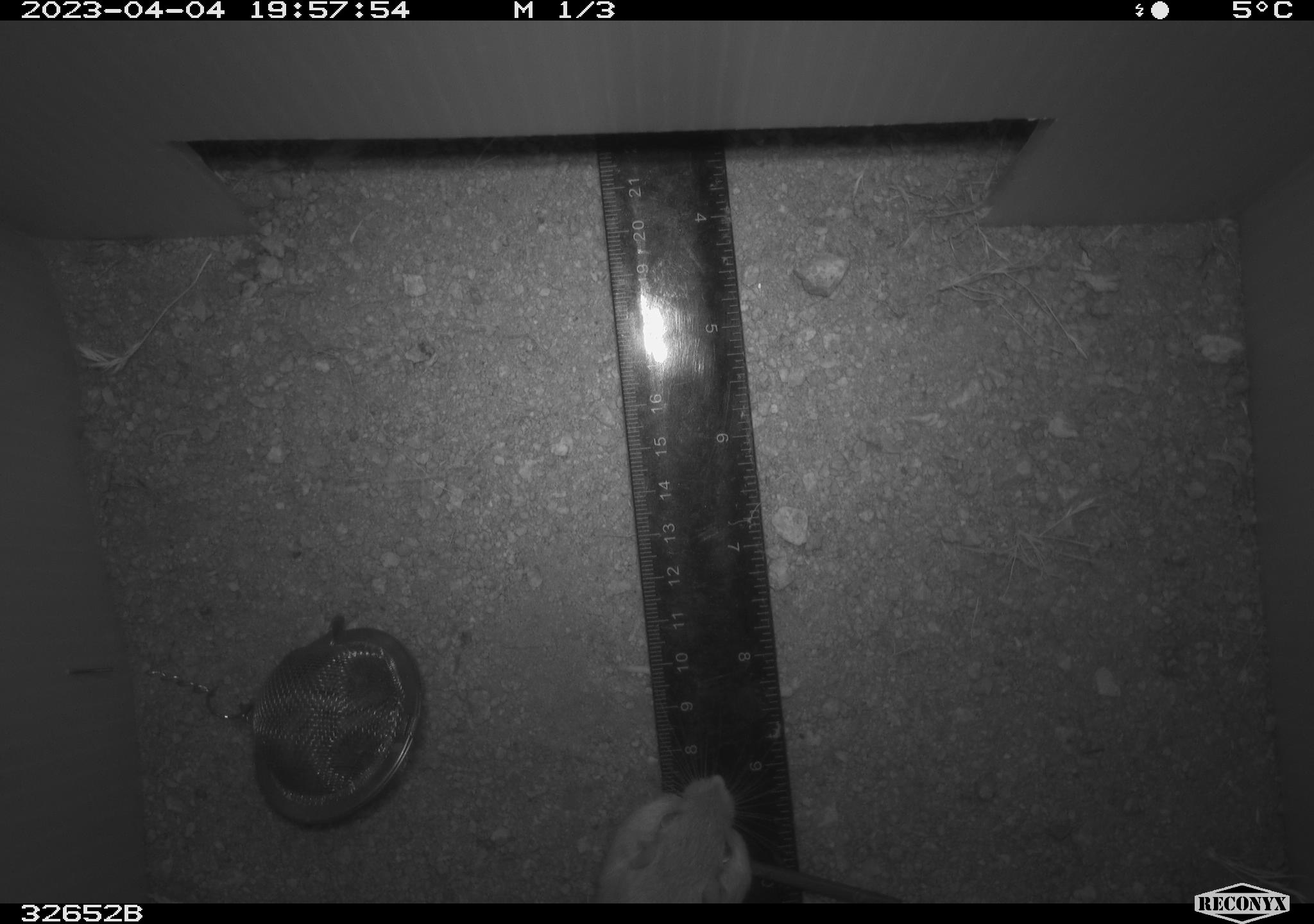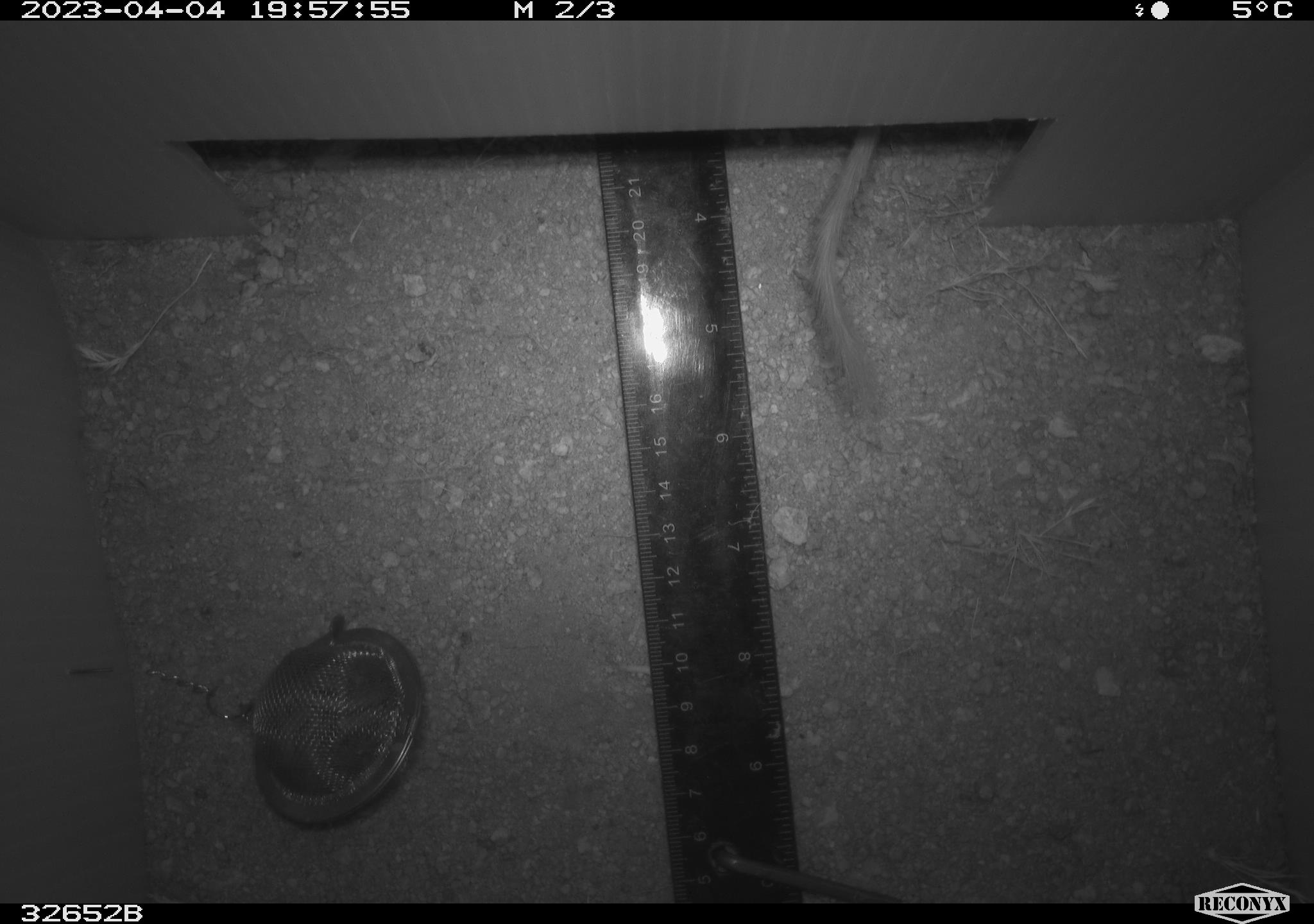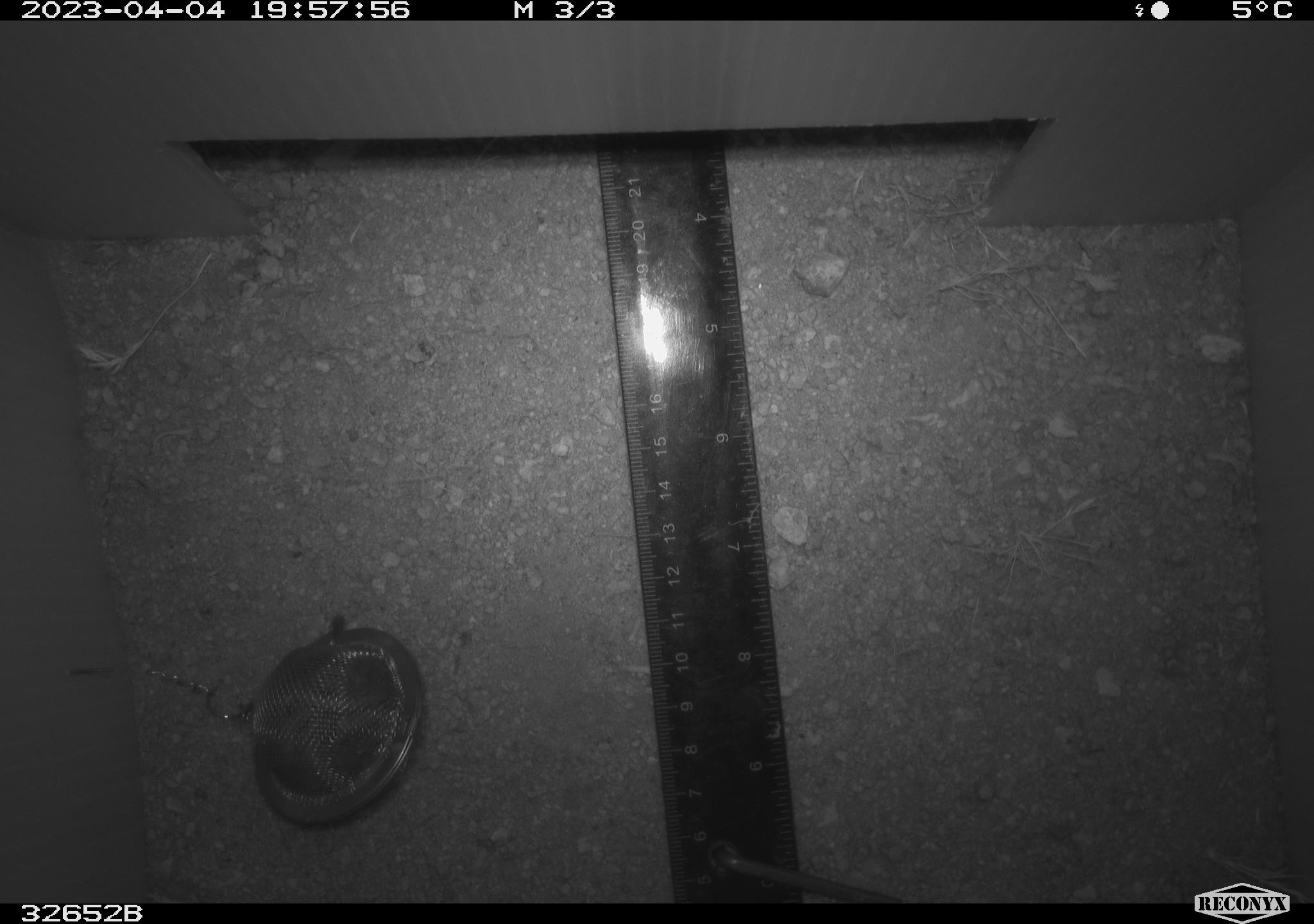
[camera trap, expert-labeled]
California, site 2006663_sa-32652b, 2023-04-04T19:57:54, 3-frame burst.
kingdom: Animalia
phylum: Chordata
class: Mammalia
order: Rodentia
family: Heteromyidae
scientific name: Heteromyidae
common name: kangaroo rats and pocket mice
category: heteromyidae family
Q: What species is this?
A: Heteromyidae family (kangaroo rats and pocket mice) (Heteromyidae).